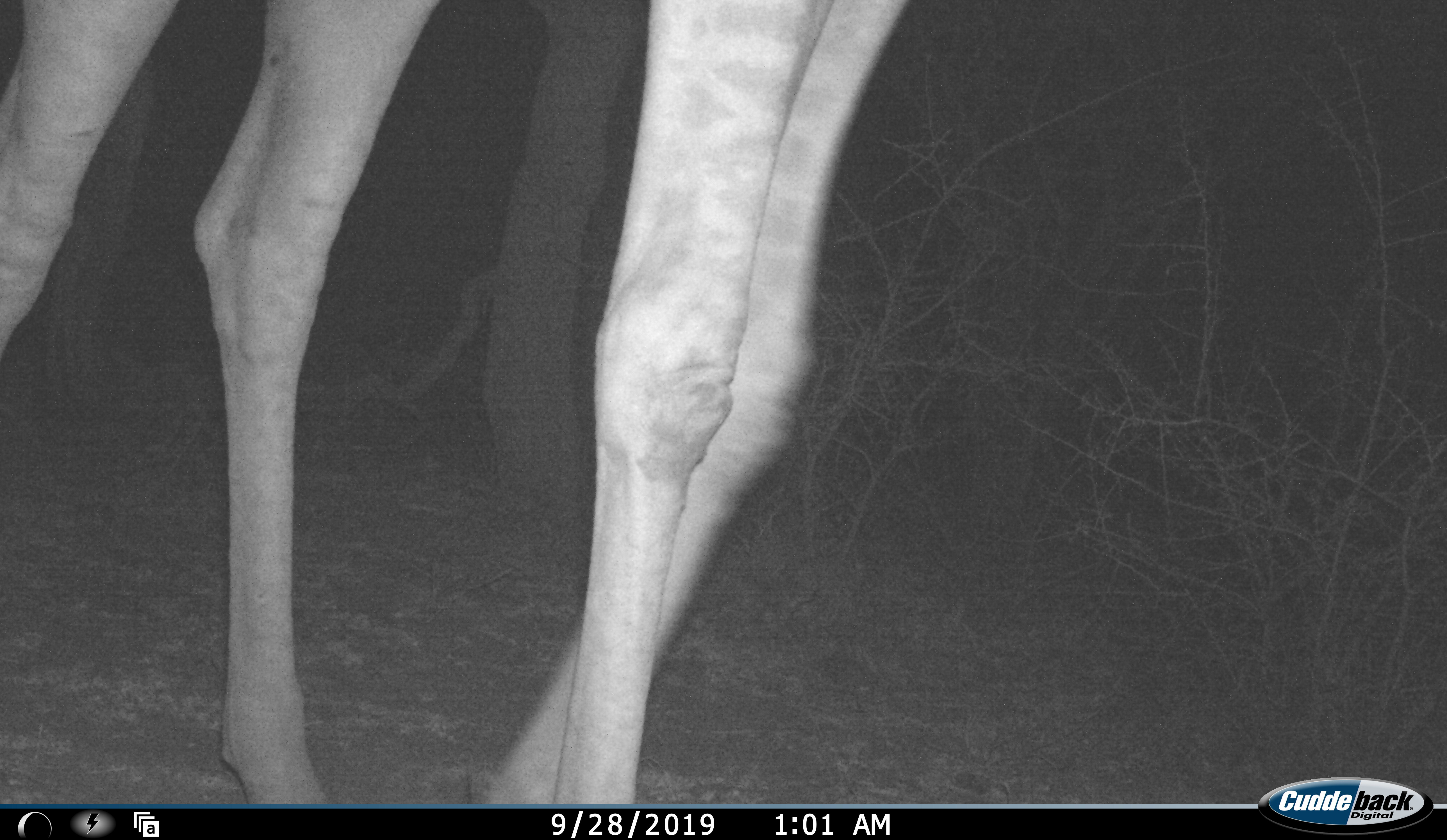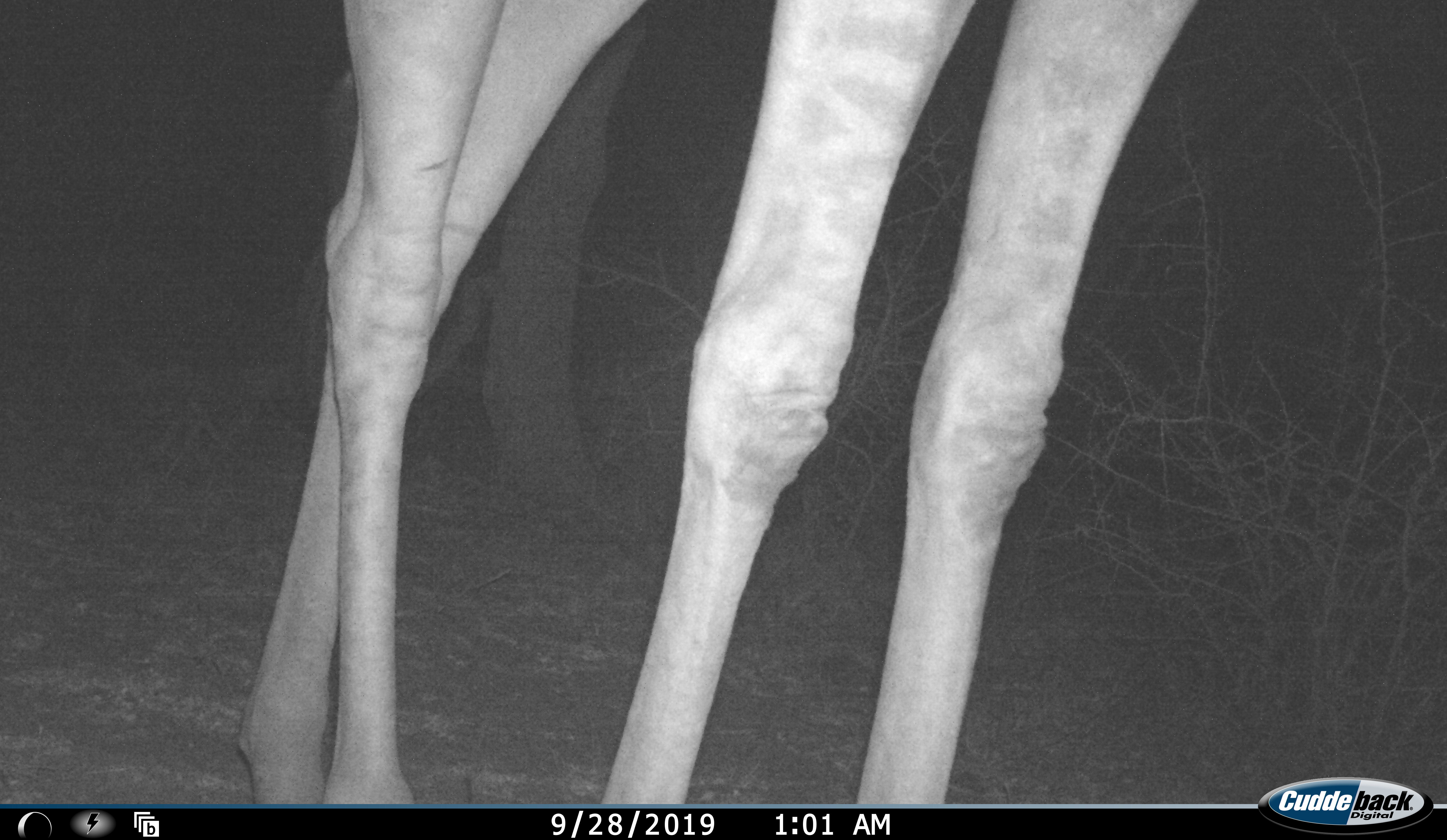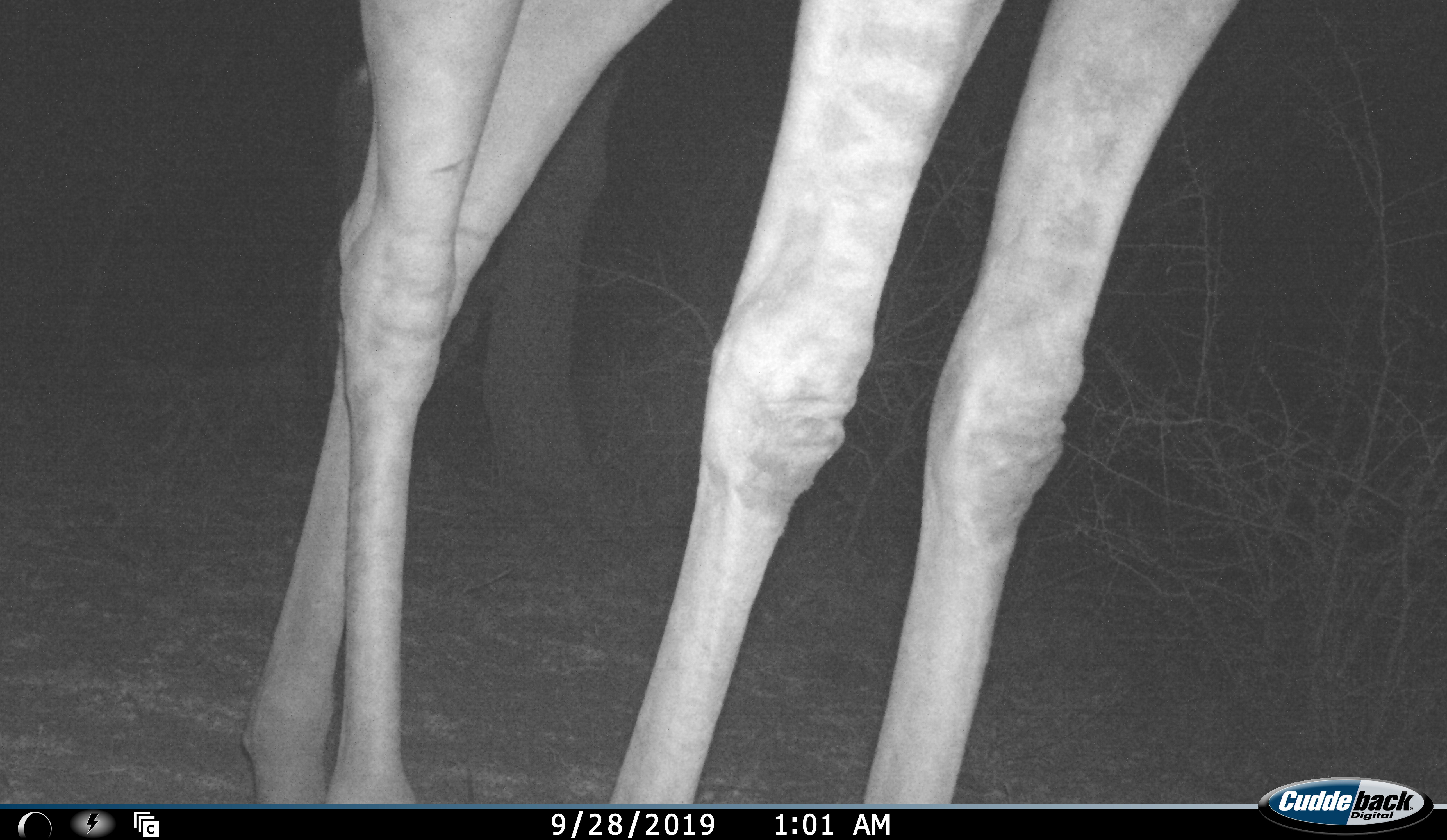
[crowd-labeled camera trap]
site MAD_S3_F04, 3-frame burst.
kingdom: Animalia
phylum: Chordata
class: Mammalia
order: Artiodactyla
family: Giraffidae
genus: Giraffa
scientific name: Giraffa camelopardalis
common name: giraffe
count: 1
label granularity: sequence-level